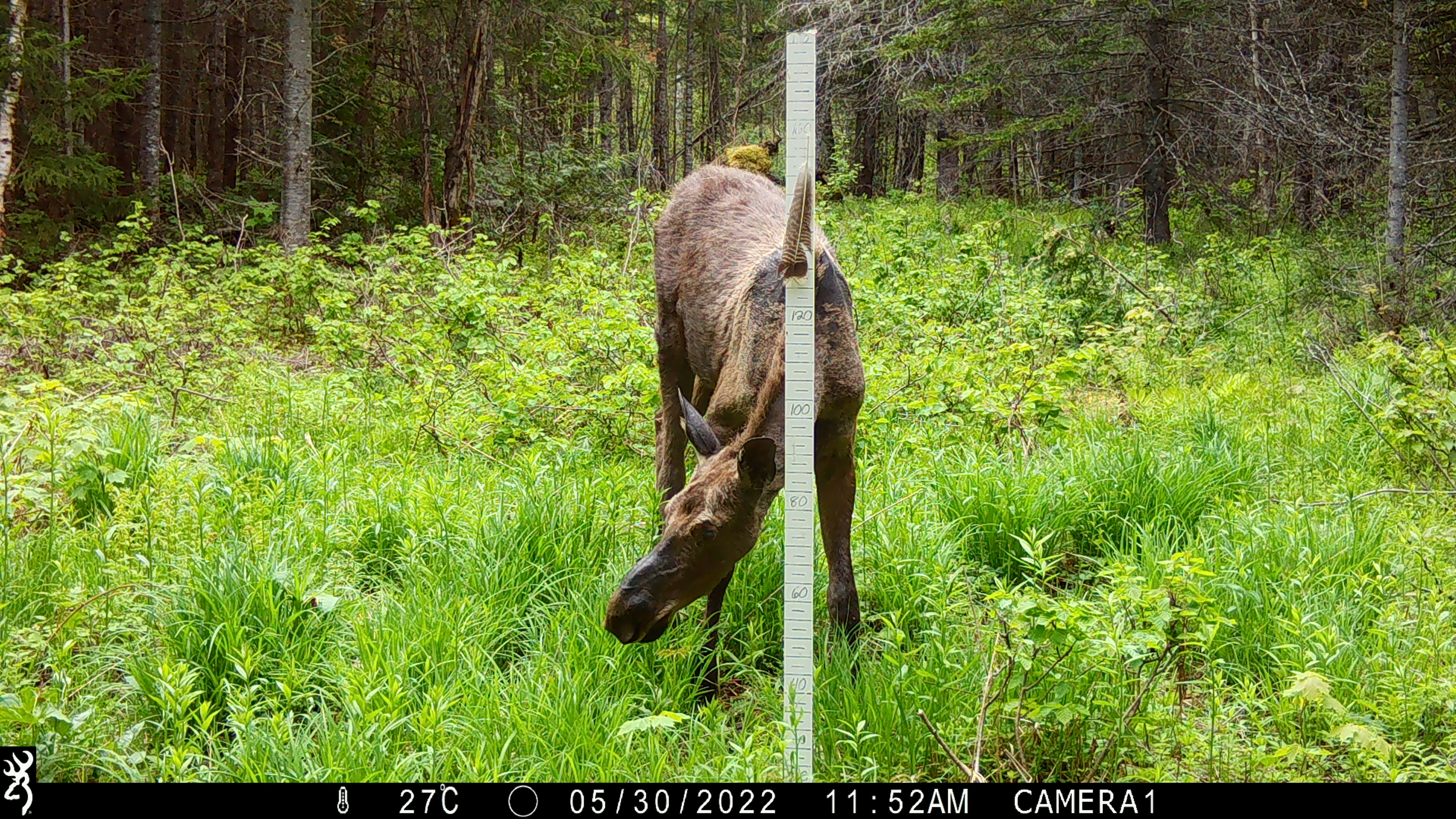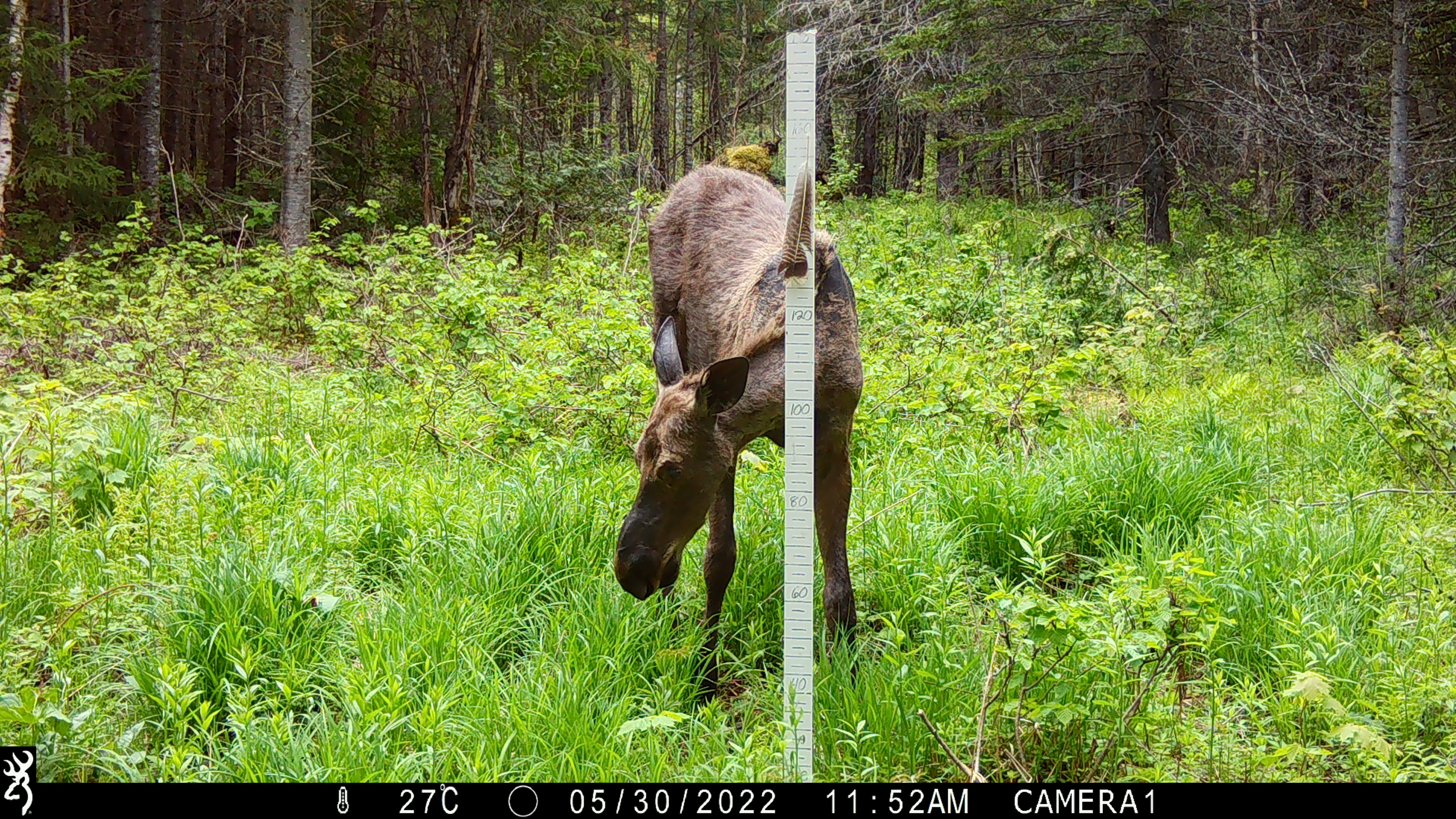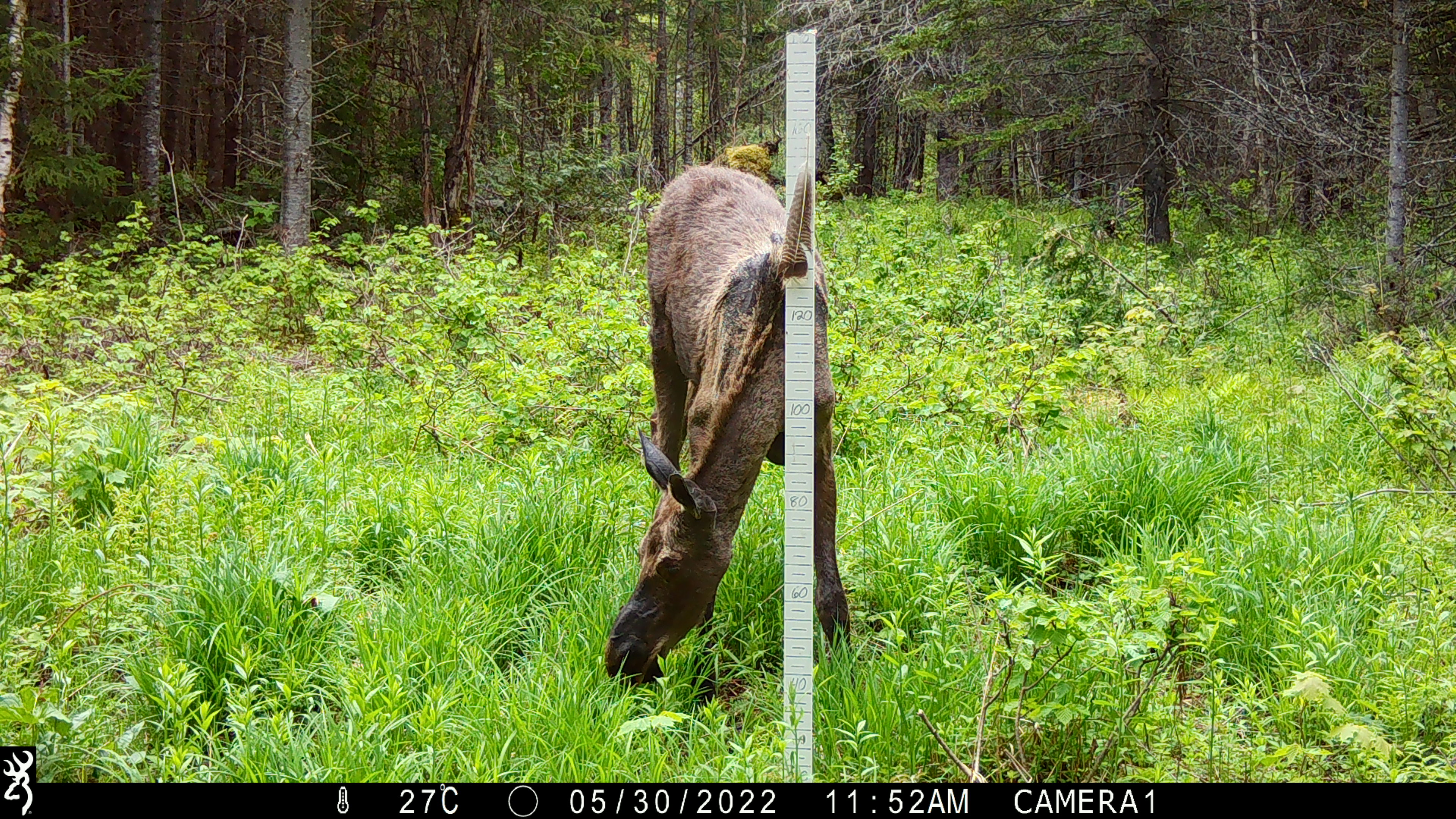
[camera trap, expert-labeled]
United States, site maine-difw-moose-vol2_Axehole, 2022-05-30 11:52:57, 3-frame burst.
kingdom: Animalia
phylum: Chordata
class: Mammalia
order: Artiodactyla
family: Cervidae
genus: Alces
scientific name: Alces alces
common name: moose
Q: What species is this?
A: Moose (Alces alces).